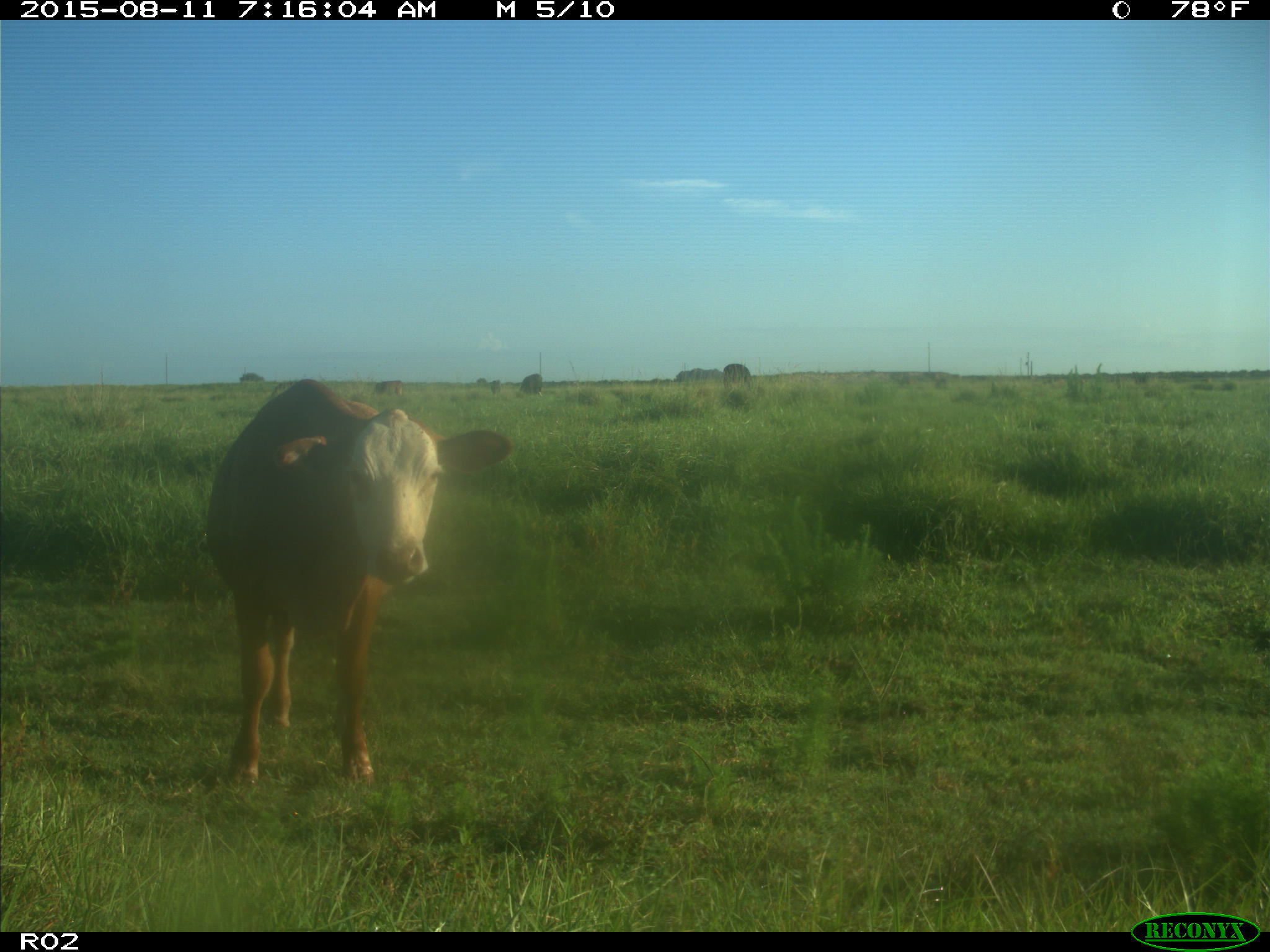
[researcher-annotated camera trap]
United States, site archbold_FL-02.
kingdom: Animalia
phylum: Chordata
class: Mammalia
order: Artiodactyla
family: Bovidae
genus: Bos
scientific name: Bos taurus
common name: domestic cow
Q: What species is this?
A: Bos taurus (domestic cow).